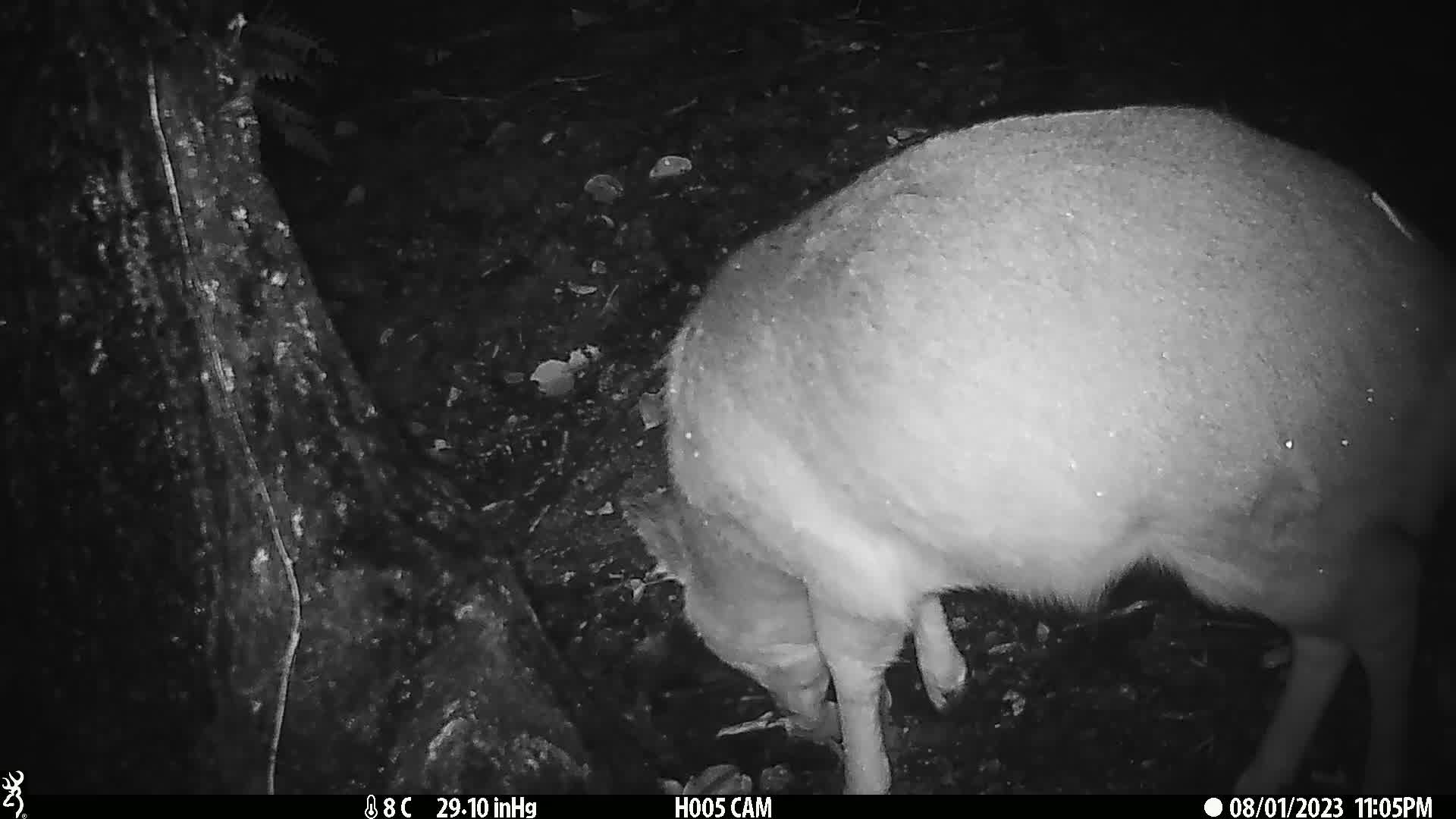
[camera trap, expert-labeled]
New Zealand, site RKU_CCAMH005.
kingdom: Animalia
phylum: Chordata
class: Mammalia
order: Artiodactyla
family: Cervidae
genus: Odocoileus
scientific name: Odocoileus virginianus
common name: white-tailed deer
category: white tailed deer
White tailed deer (white-tailed deer) (Odocoileus virginianus).